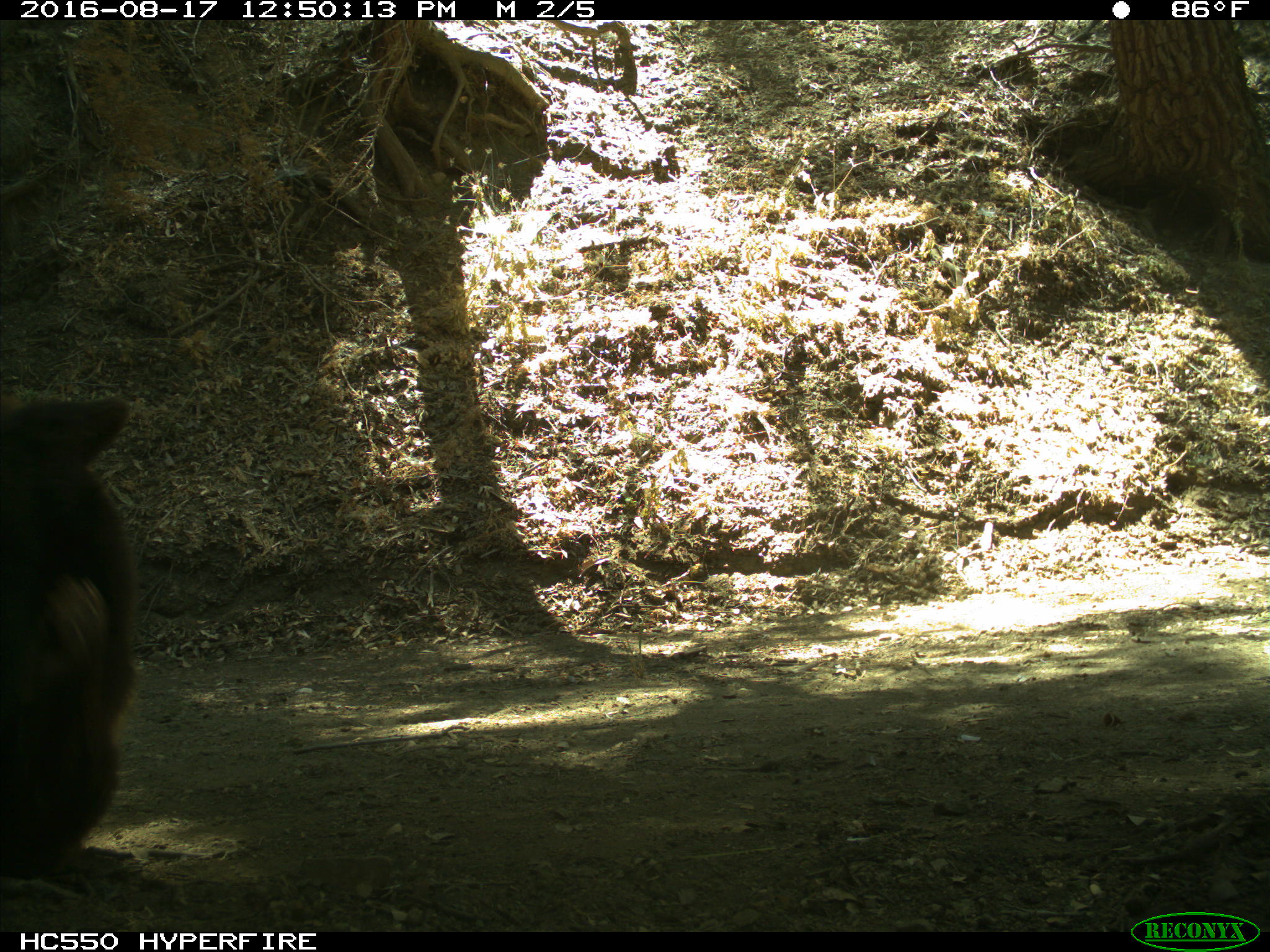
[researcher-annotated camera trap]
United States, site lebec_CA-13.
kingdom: Animalia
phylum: Chordata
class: Mammalia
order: Carnivora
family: Ursidae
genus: Ursus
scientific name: Ursus americanus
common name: american black bear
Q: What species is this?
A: Ursus americanus (american black bear).